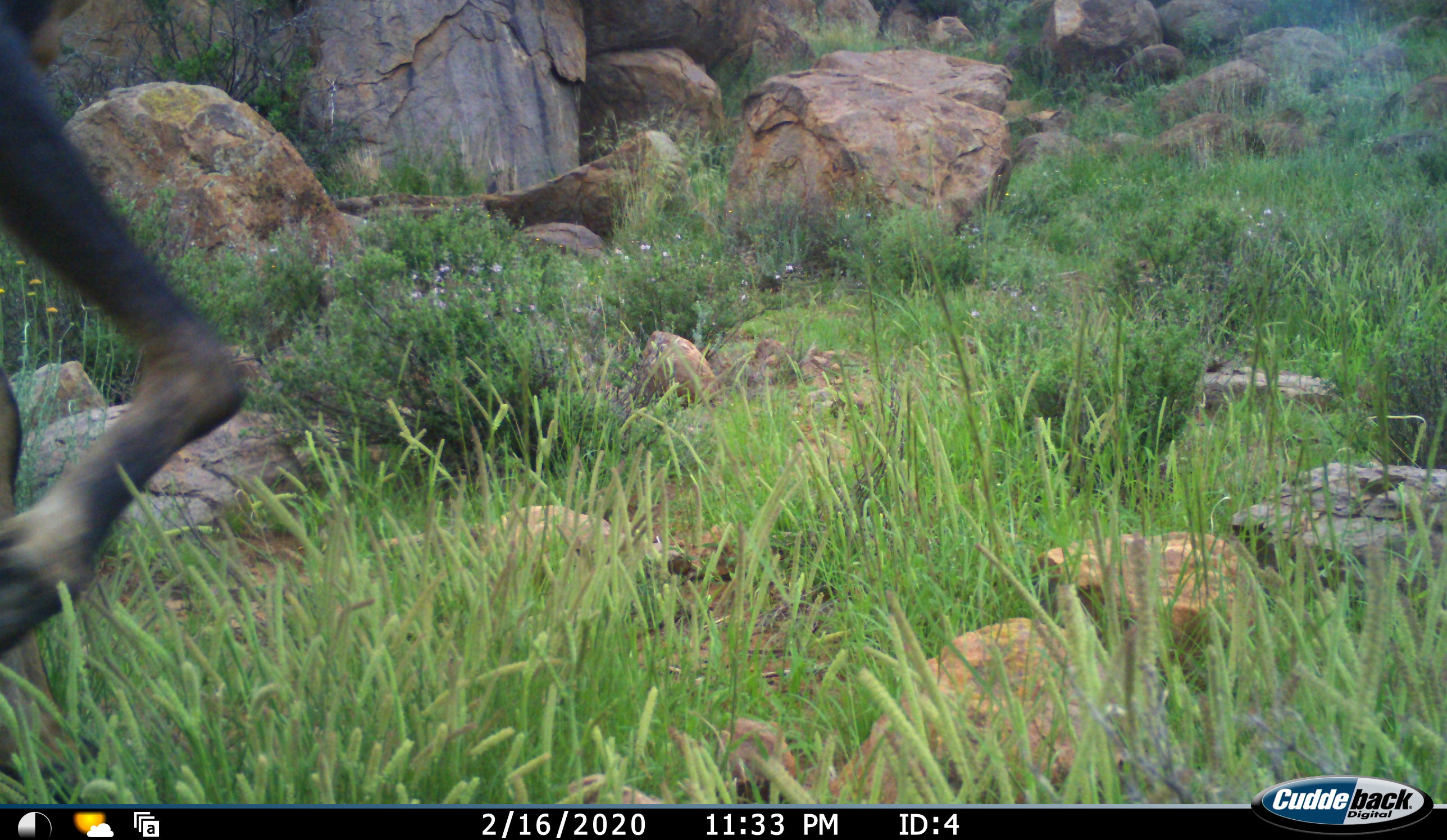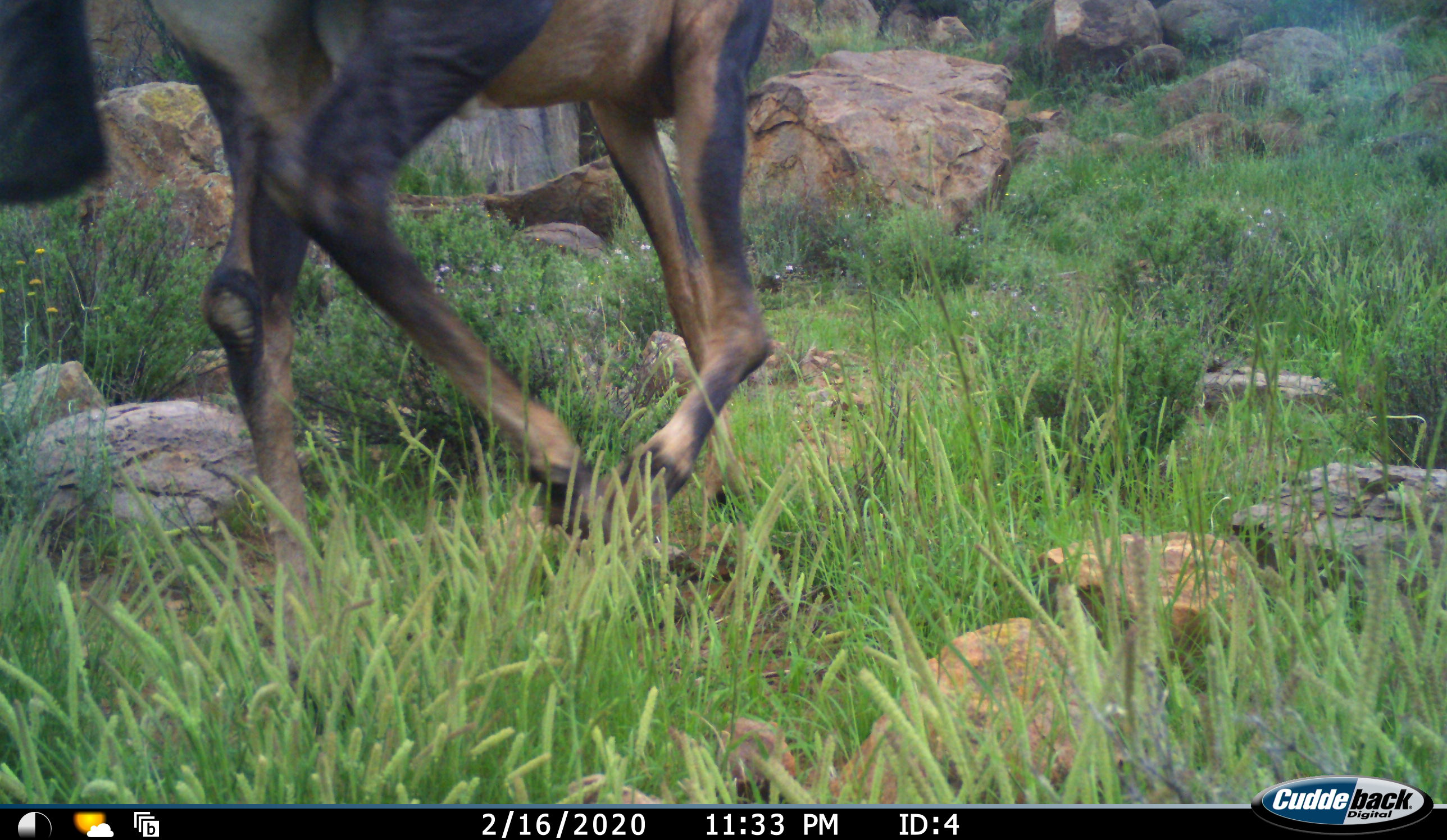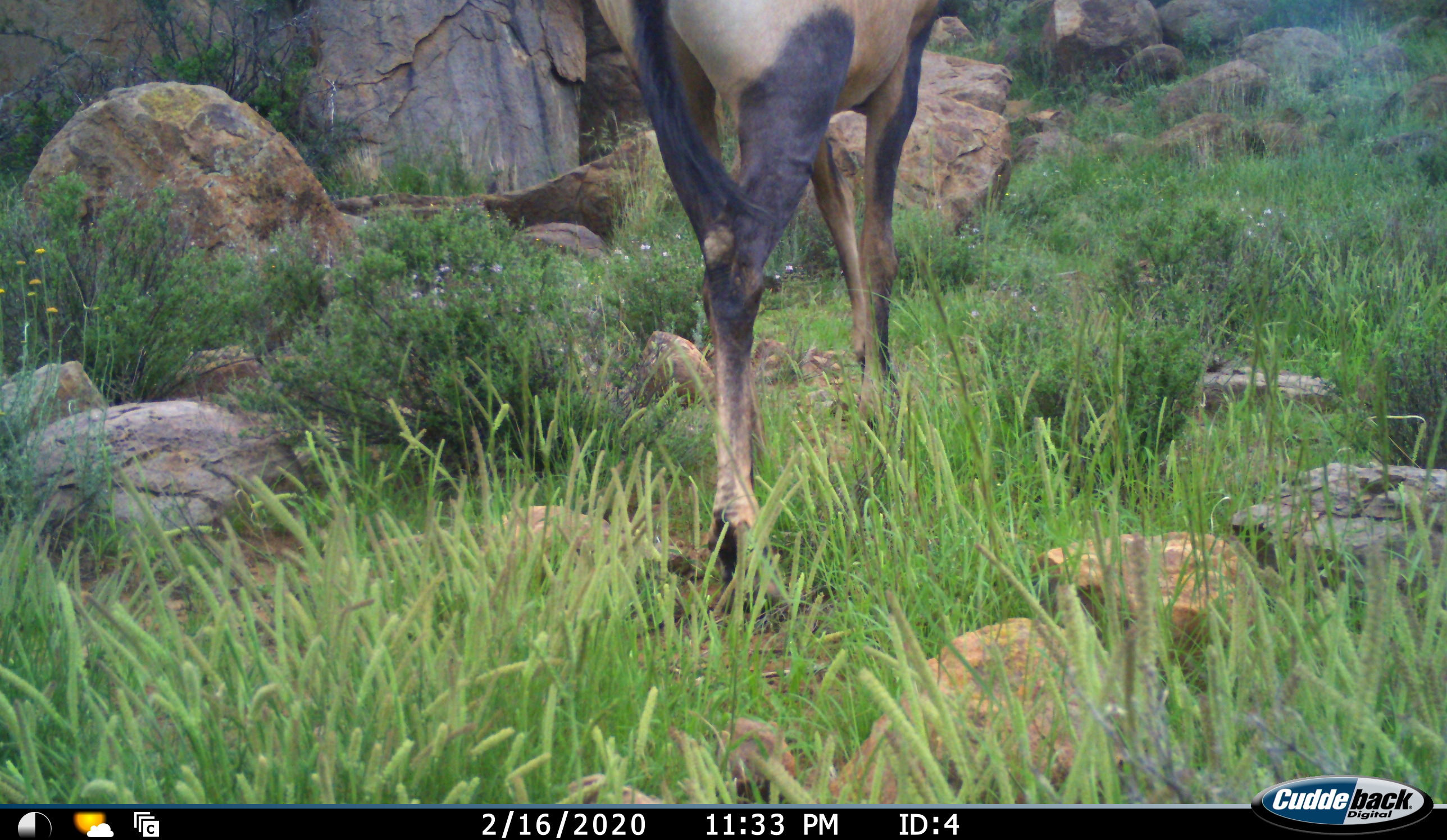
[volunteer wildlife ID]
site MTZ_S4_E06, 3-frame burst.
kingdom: Animalia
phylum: Chordata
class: Mammalia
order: Artiodactyla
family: Bovidae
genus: Alcelaphus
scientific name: Alcelaphus buselaphus caama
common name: red hartebeest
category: hartebeestred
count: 1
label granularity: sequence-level